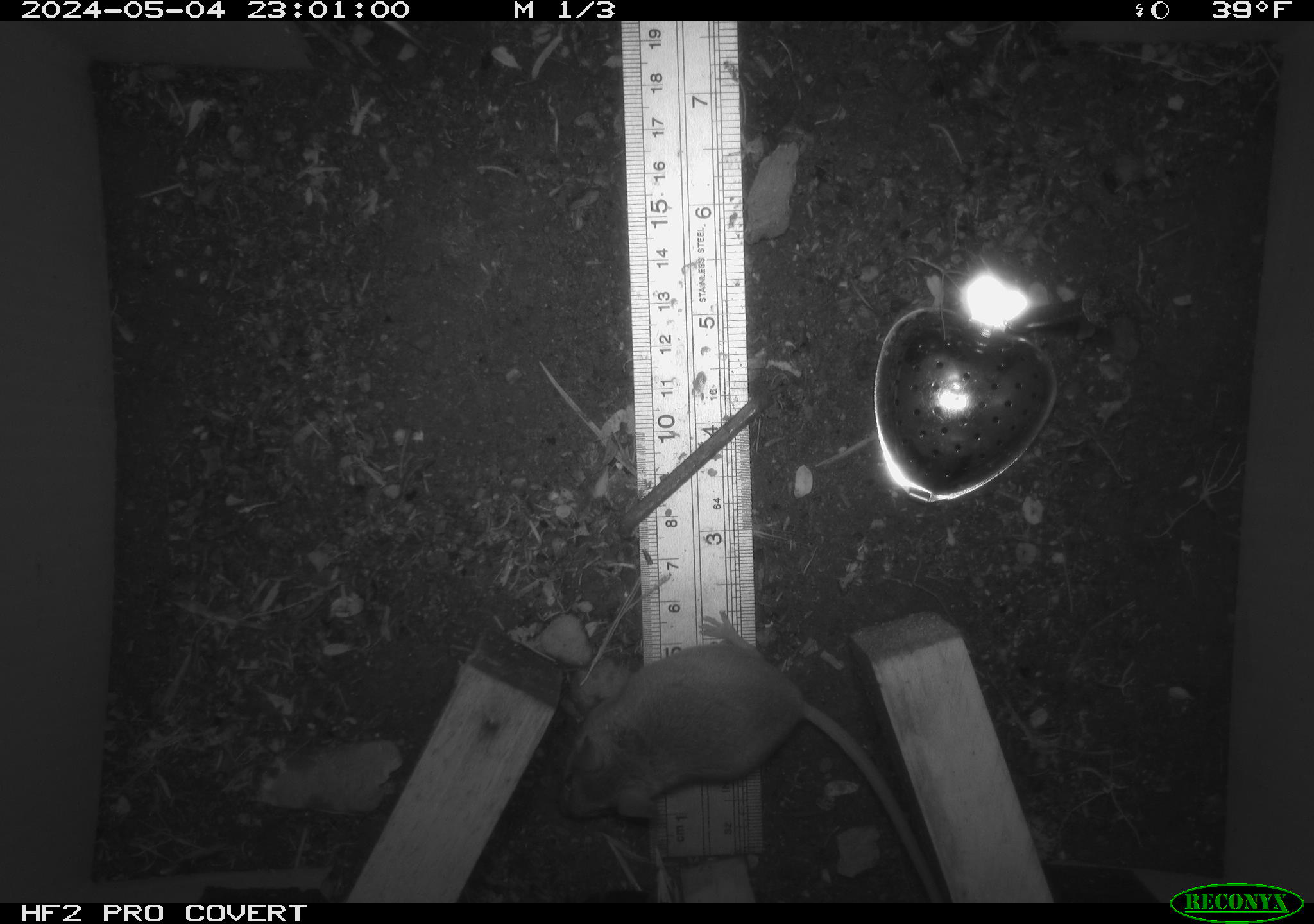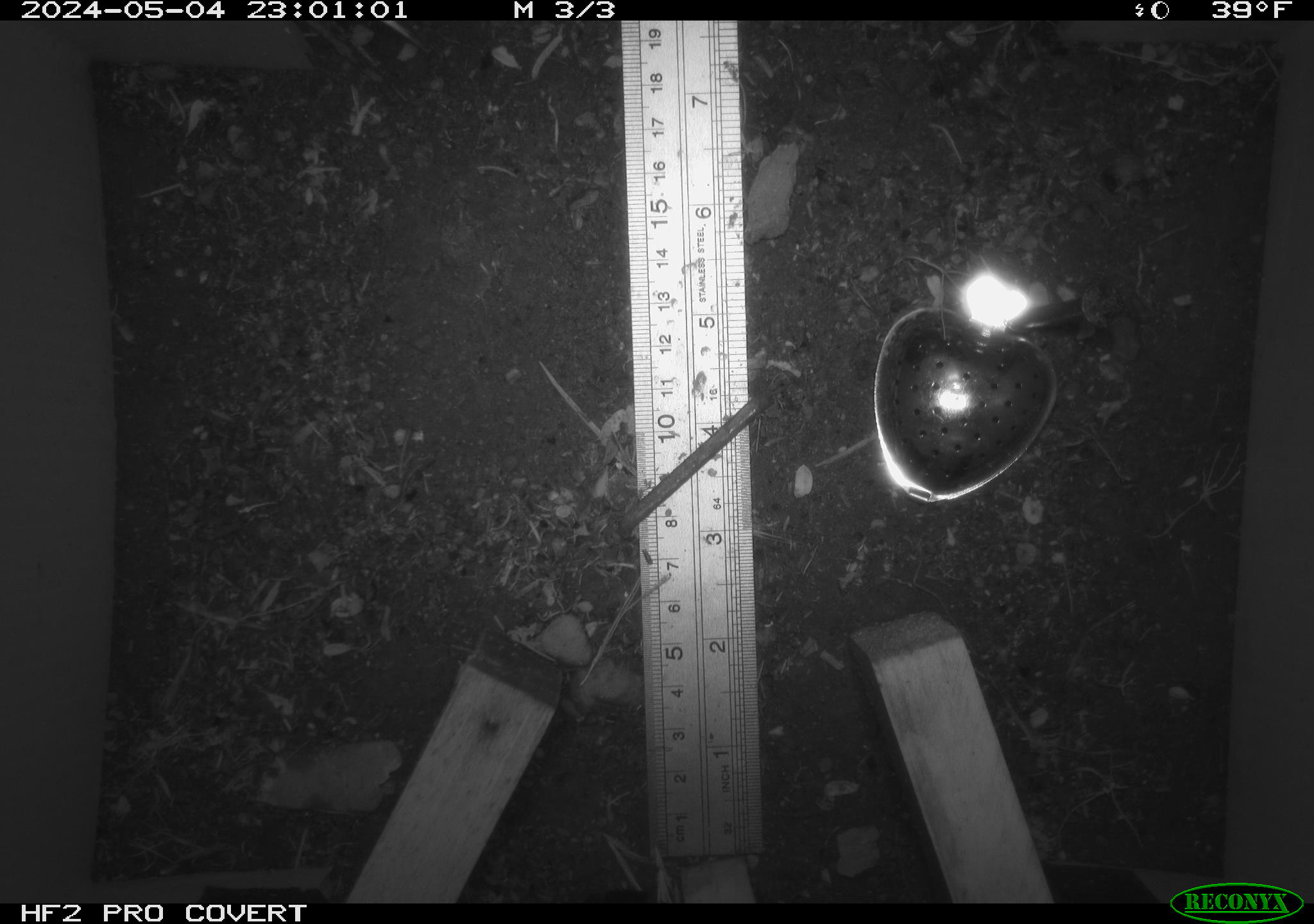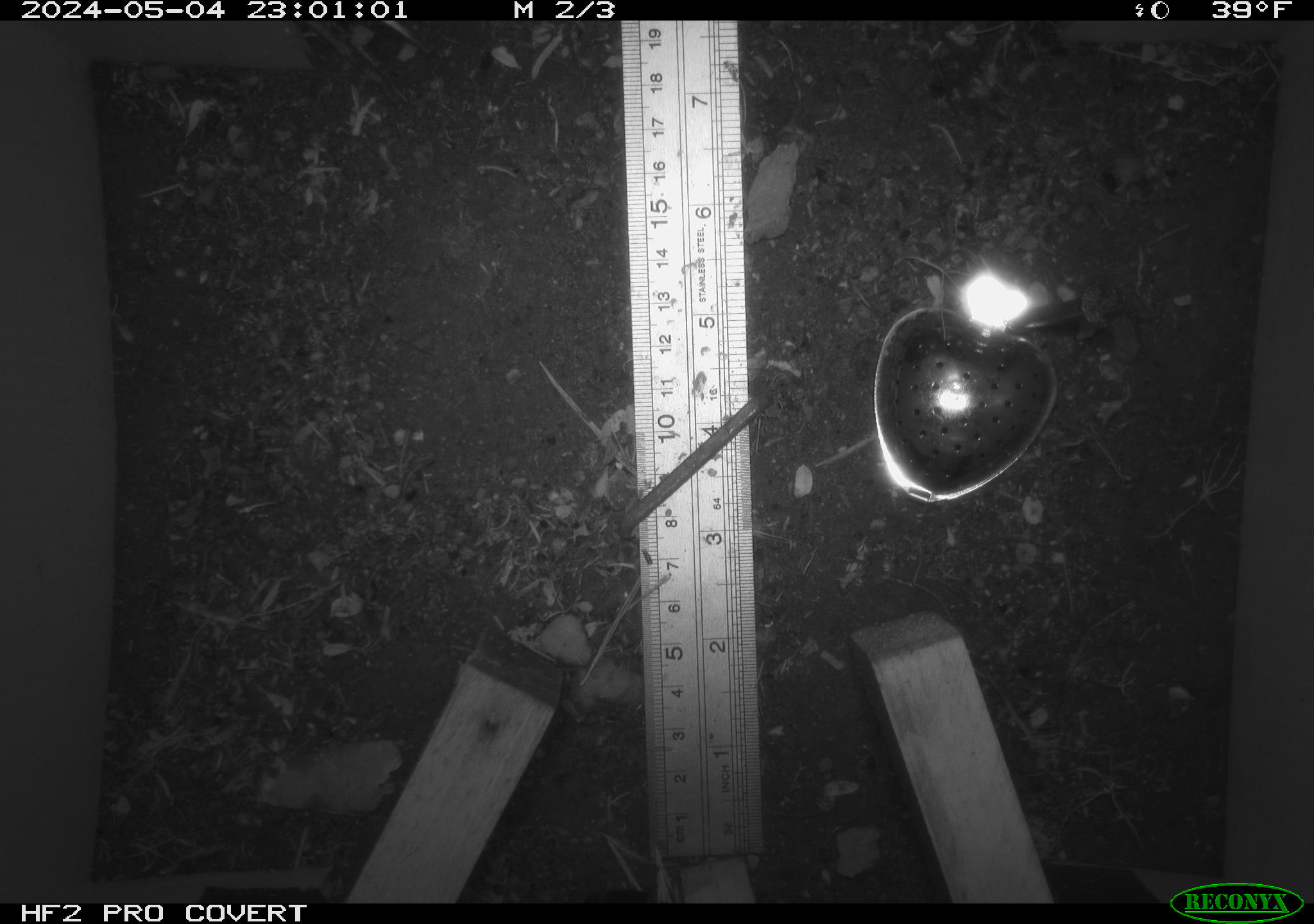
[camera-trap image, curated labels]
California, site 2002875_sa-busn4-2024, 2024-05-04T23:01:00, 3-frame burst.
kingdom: Animalia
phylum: Chordata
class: Mammalia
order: Rodentia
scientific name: Rodentia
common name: rodent